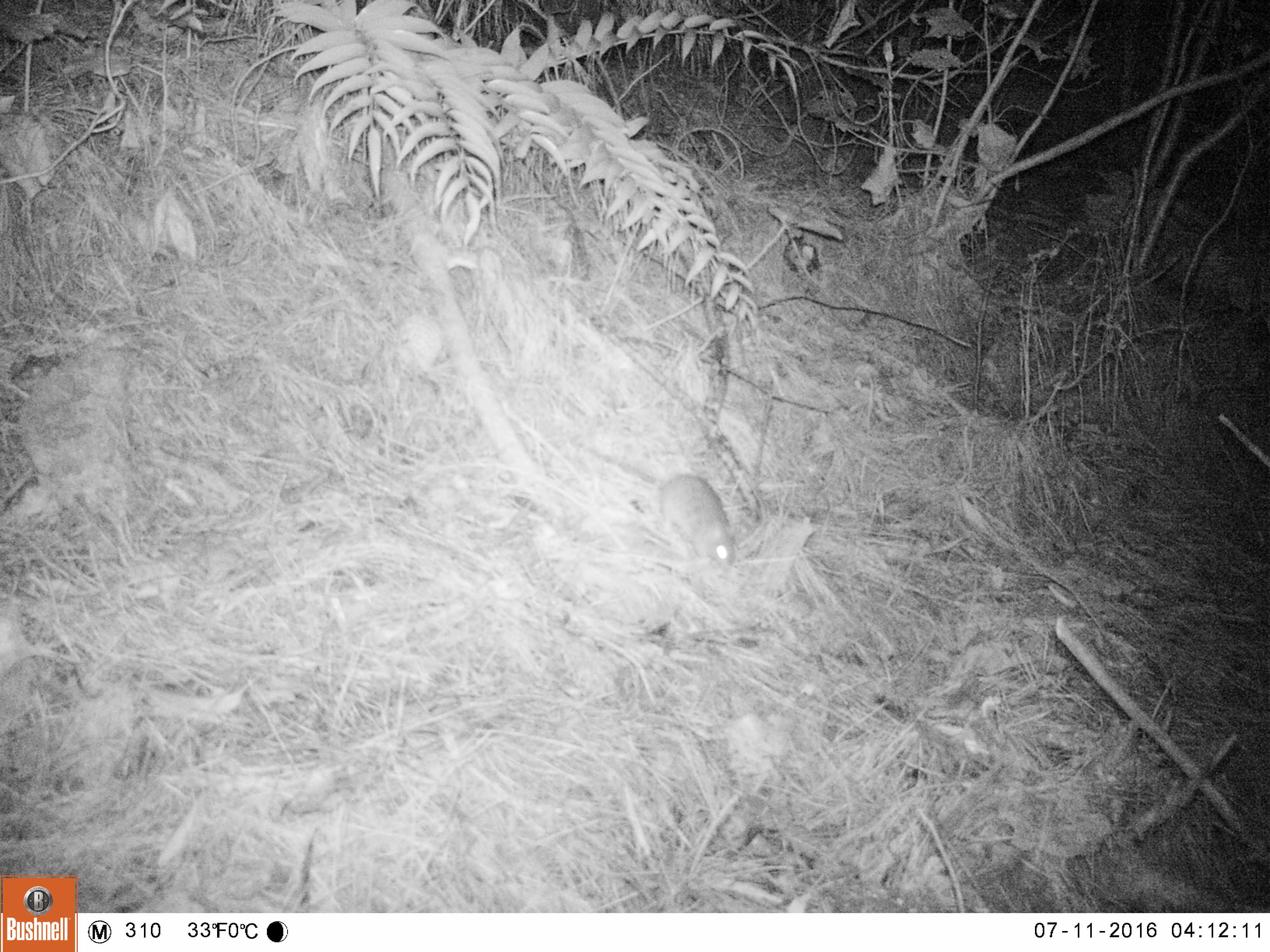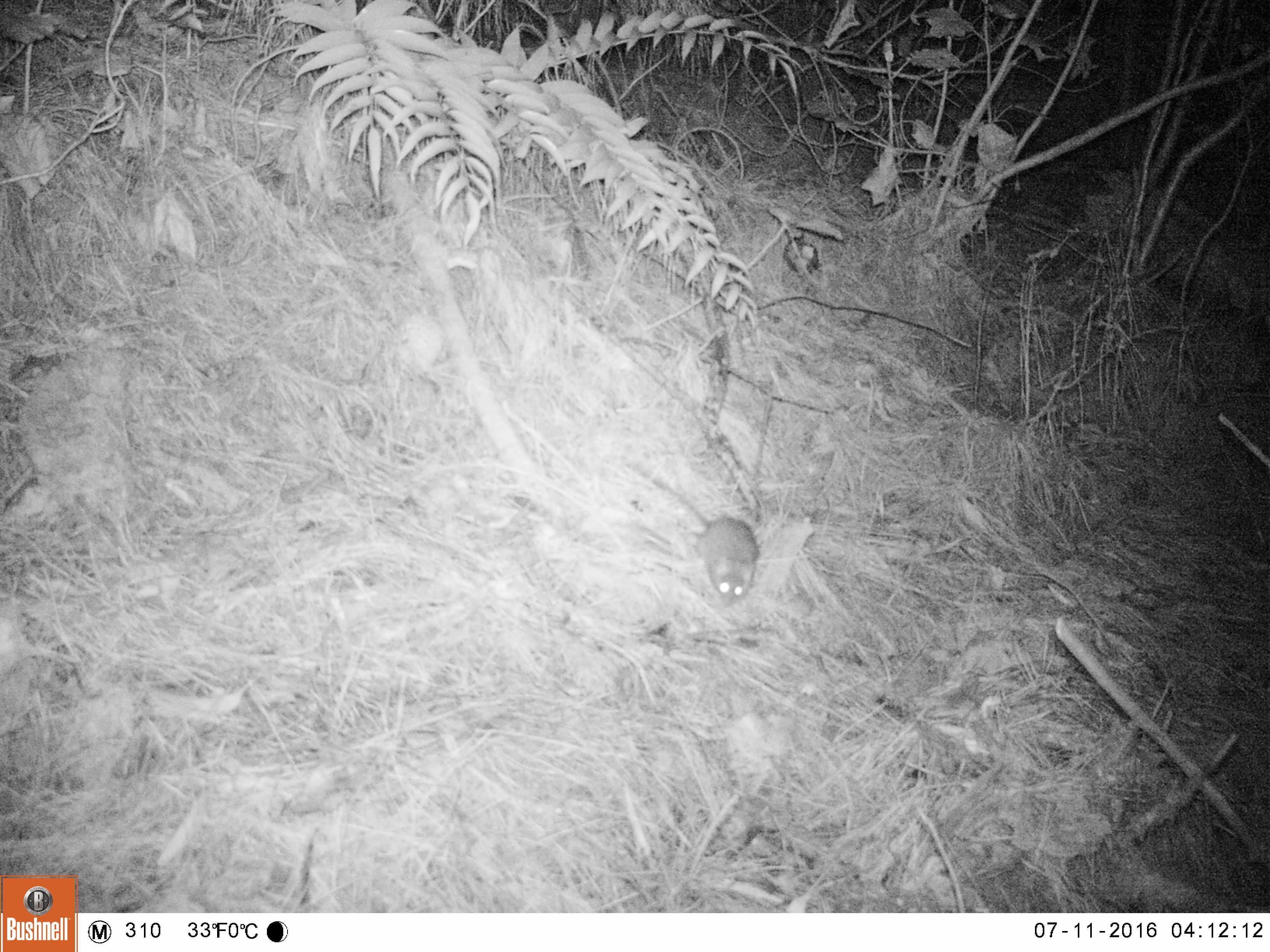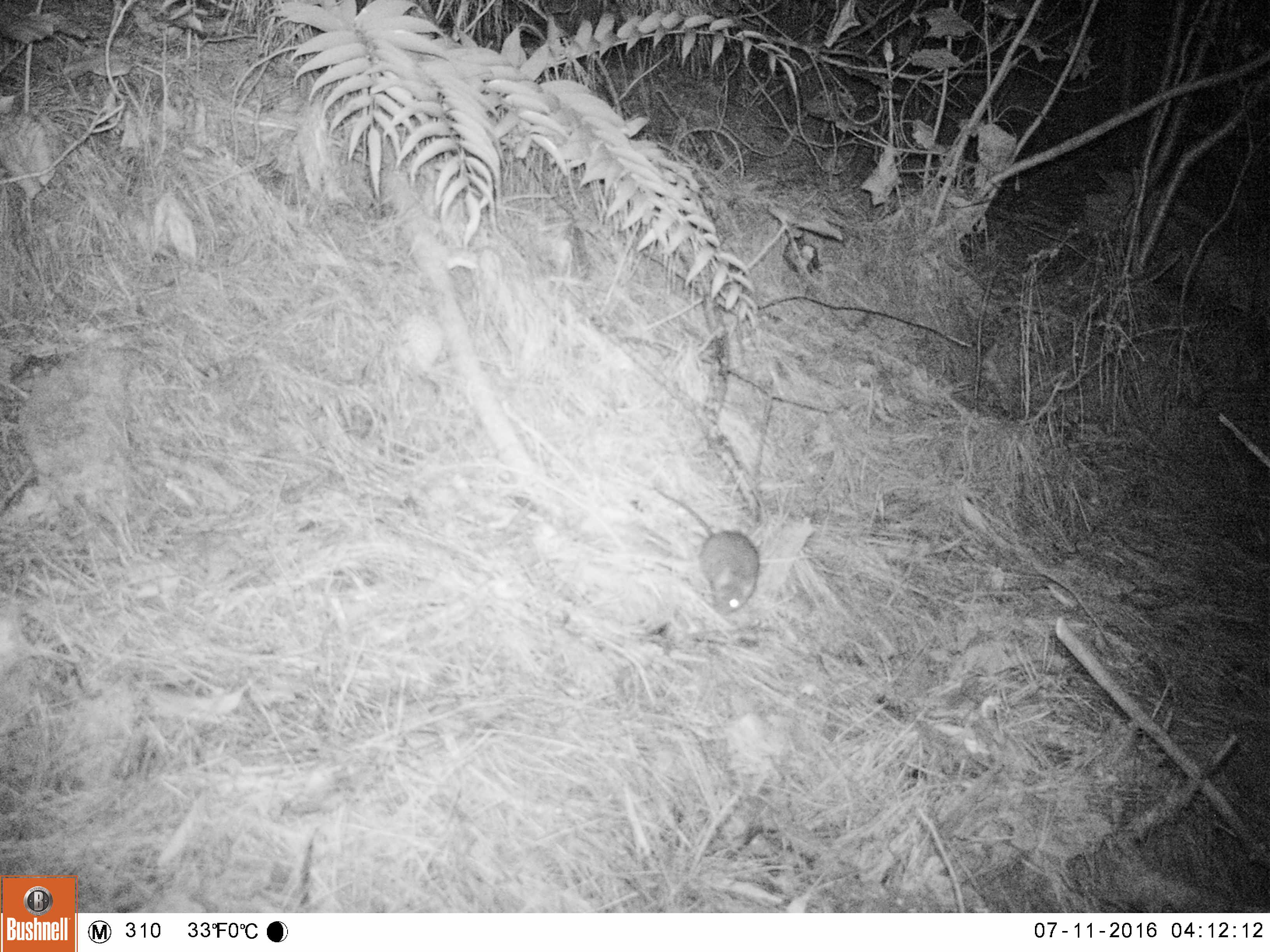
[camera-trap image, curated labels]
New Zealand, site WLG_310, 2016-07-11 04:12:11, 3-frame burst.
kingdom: Animalia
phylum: Chordata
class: Mammalia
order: Rodentia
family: Muridae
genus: Rattus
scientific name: Rattus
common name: rat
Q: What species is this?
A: Rat (Rattus).